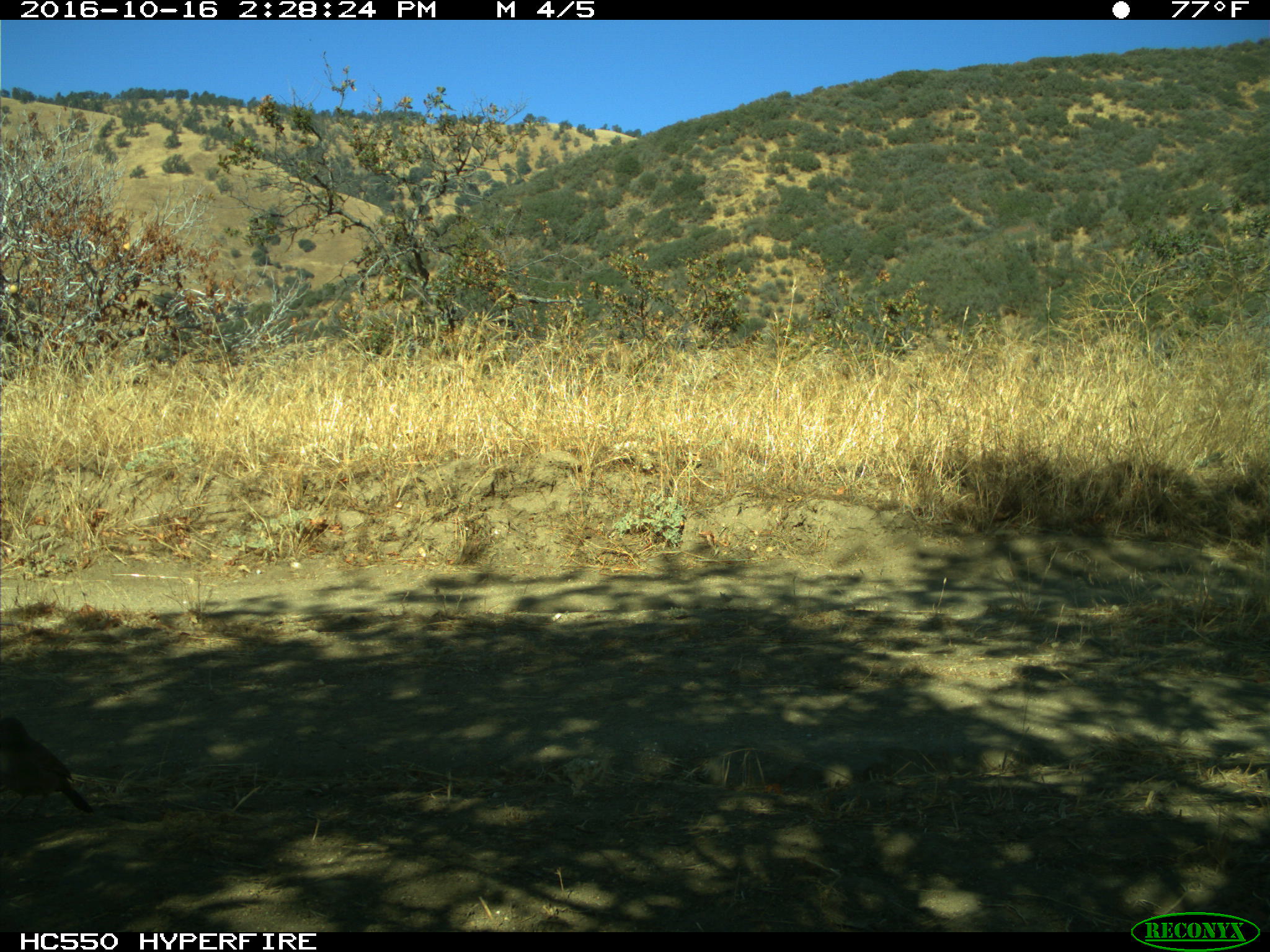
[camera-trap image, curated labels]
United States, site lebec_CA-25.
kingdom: Animalia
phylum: Chordata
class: Aves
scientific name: Aves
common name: birds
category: unidentified bird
Unidentified bird (birds) (Aves).